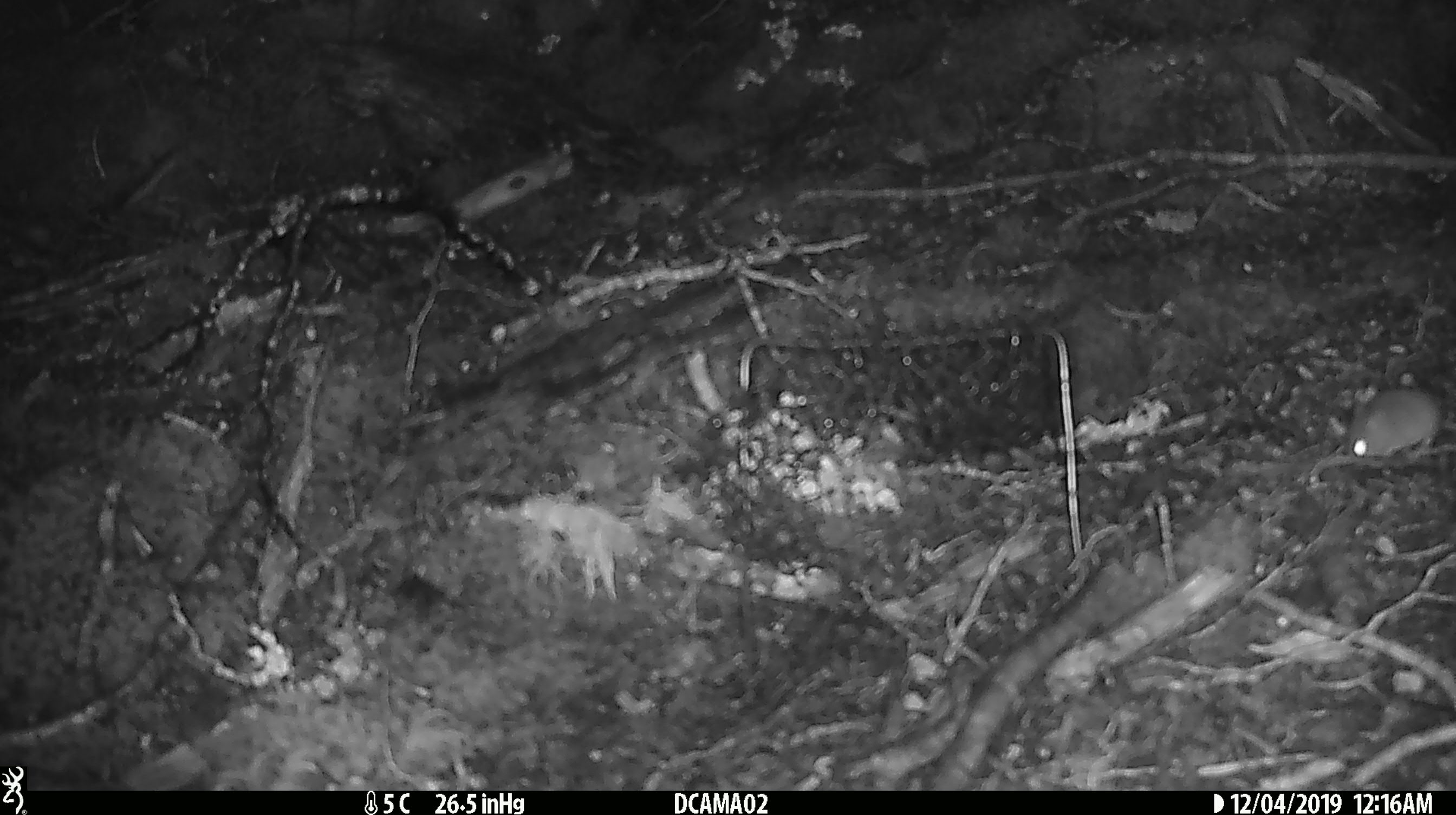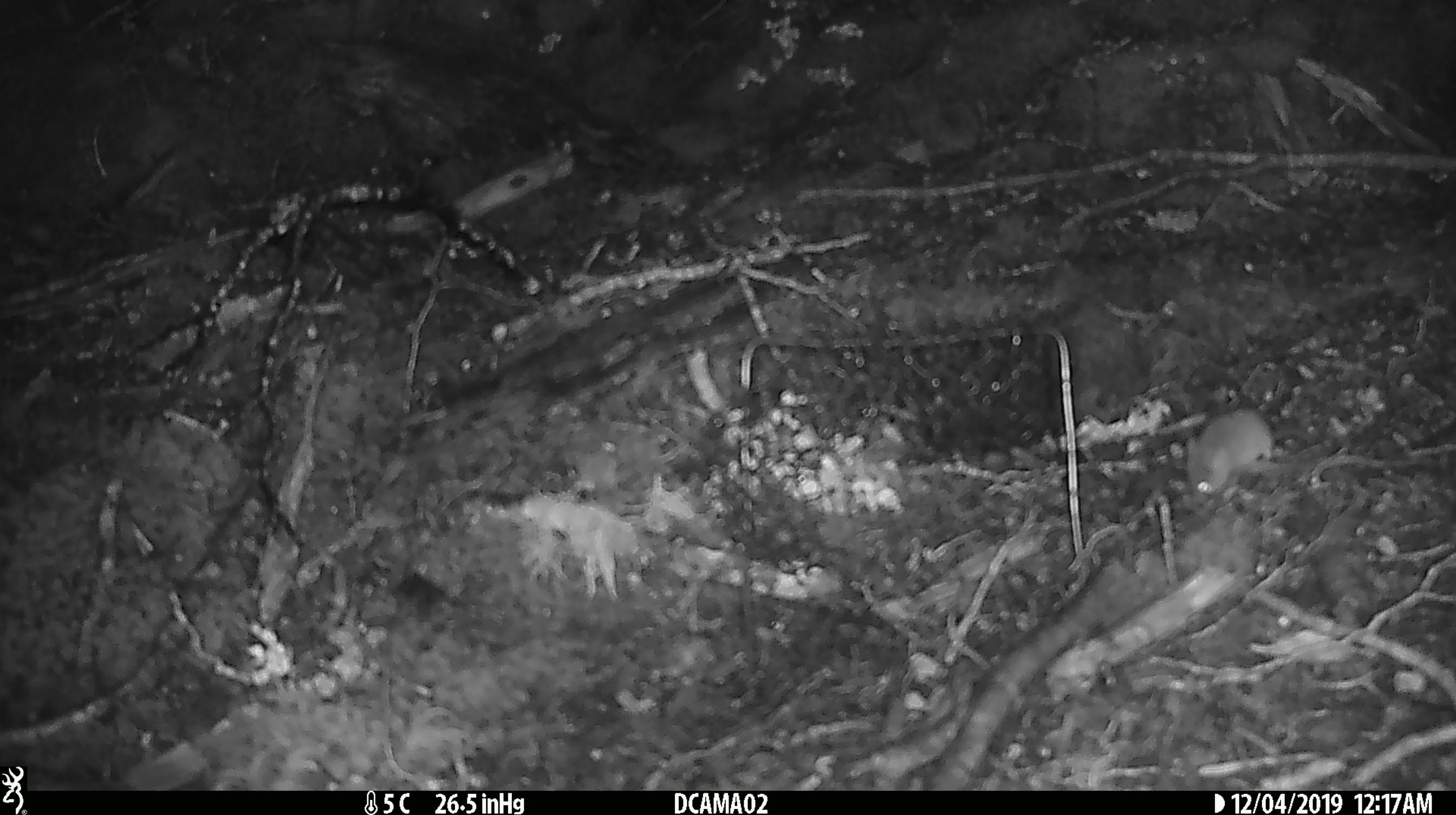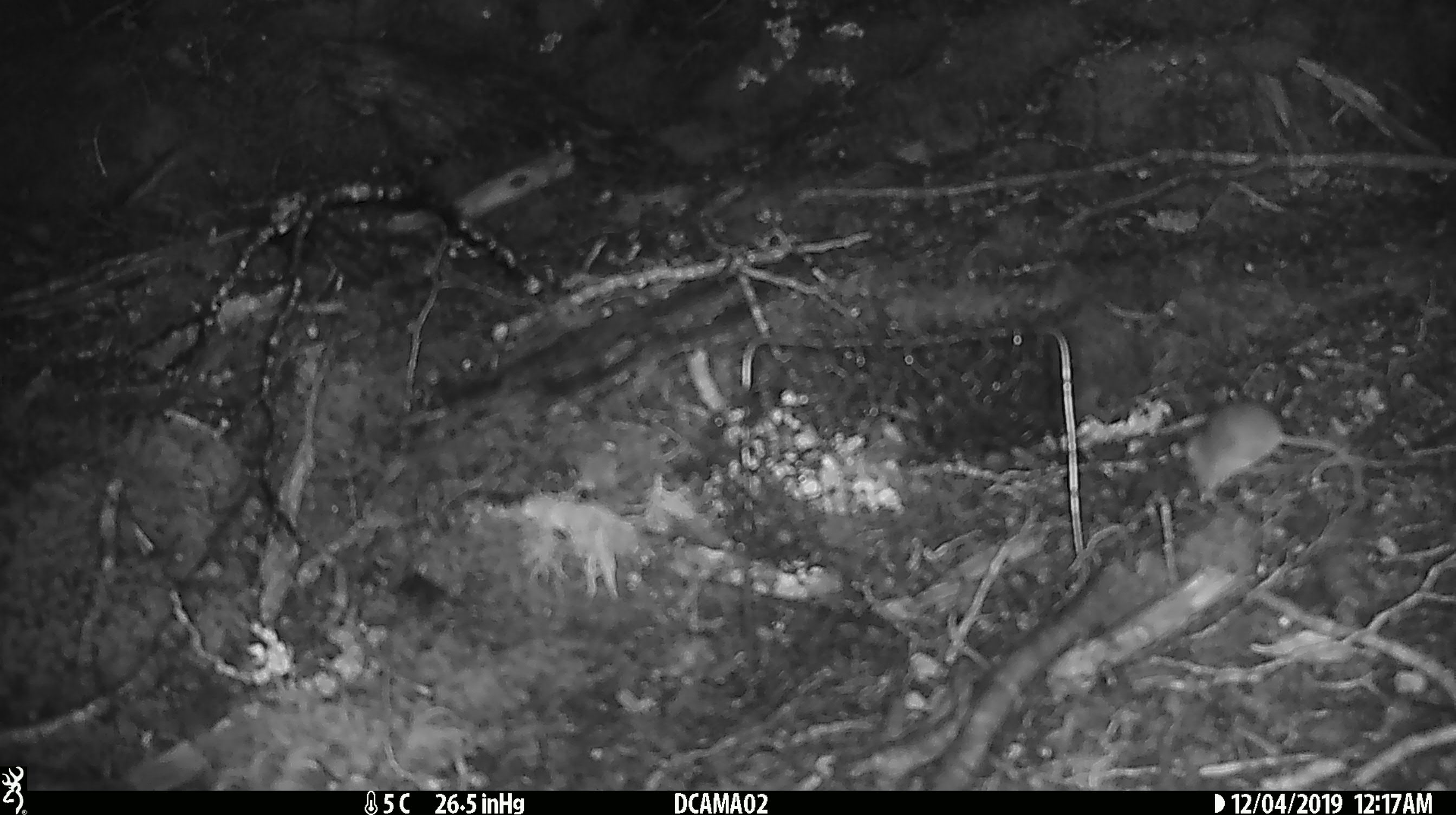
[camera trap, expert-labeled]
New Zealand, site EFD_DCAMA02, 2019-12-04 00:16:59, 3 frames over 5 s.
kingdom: Animalia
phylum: Chordata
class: Mammalia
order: Rodentia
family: Muridae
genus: Mus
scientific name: Mus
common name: mouse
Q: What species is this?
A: Mouse (Mus).